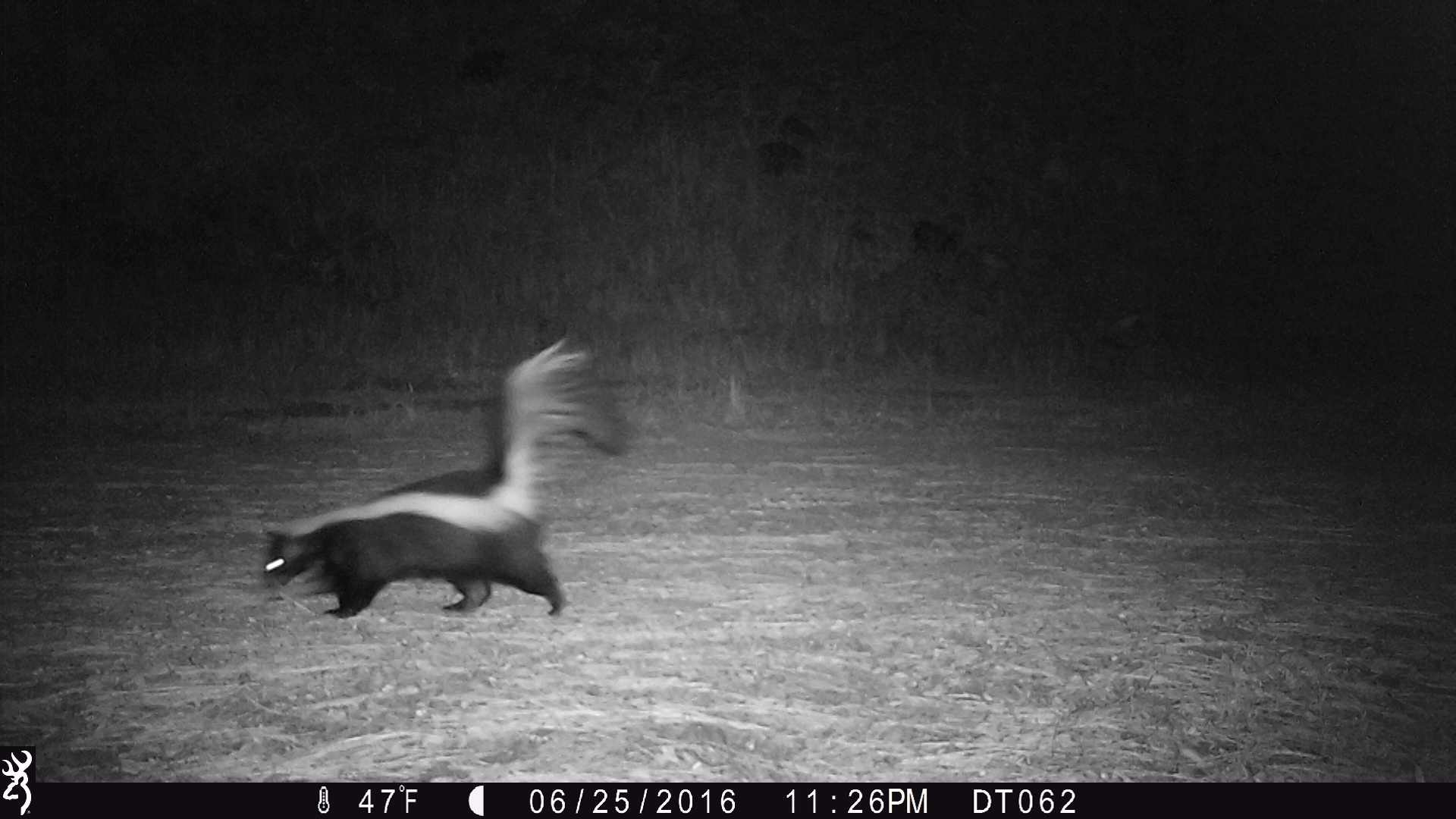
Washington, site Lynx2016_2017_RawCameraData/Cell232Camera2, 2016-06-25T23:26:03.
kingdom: Animalia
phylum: Chordata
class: Mammalia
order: Carnivora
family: Mephitidae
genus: Mephitis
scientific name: Mephitis mephitis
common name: striped skunk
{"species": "Mephitis mephitis (striped skunk)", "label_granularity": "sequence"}